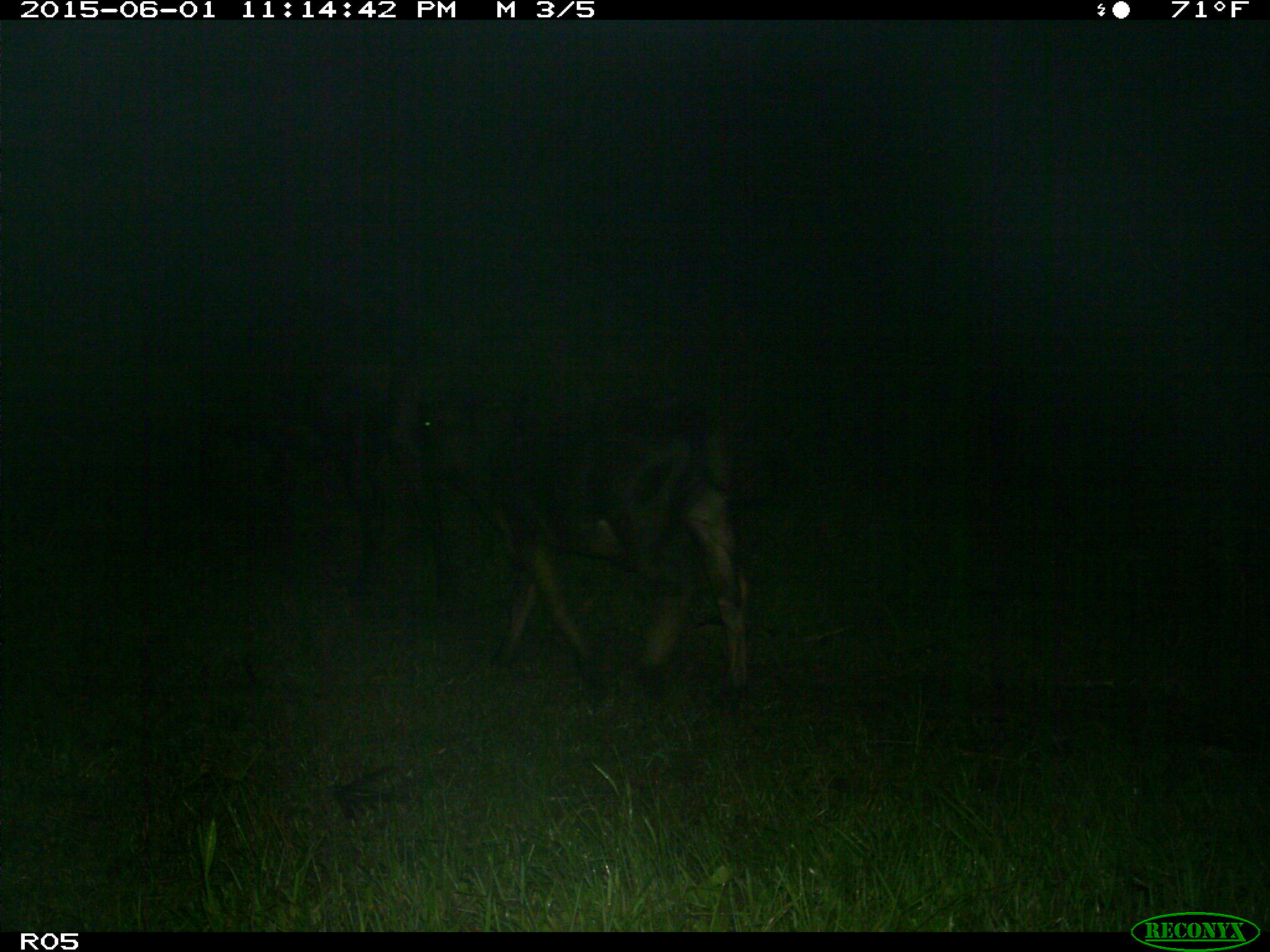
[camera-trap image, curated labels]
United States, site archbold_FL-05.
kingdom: Animalia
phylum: Chordata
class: Mammalia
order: Artiodactyla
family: Bovidae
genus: Bos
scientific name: Bos taurus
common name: domestic cow